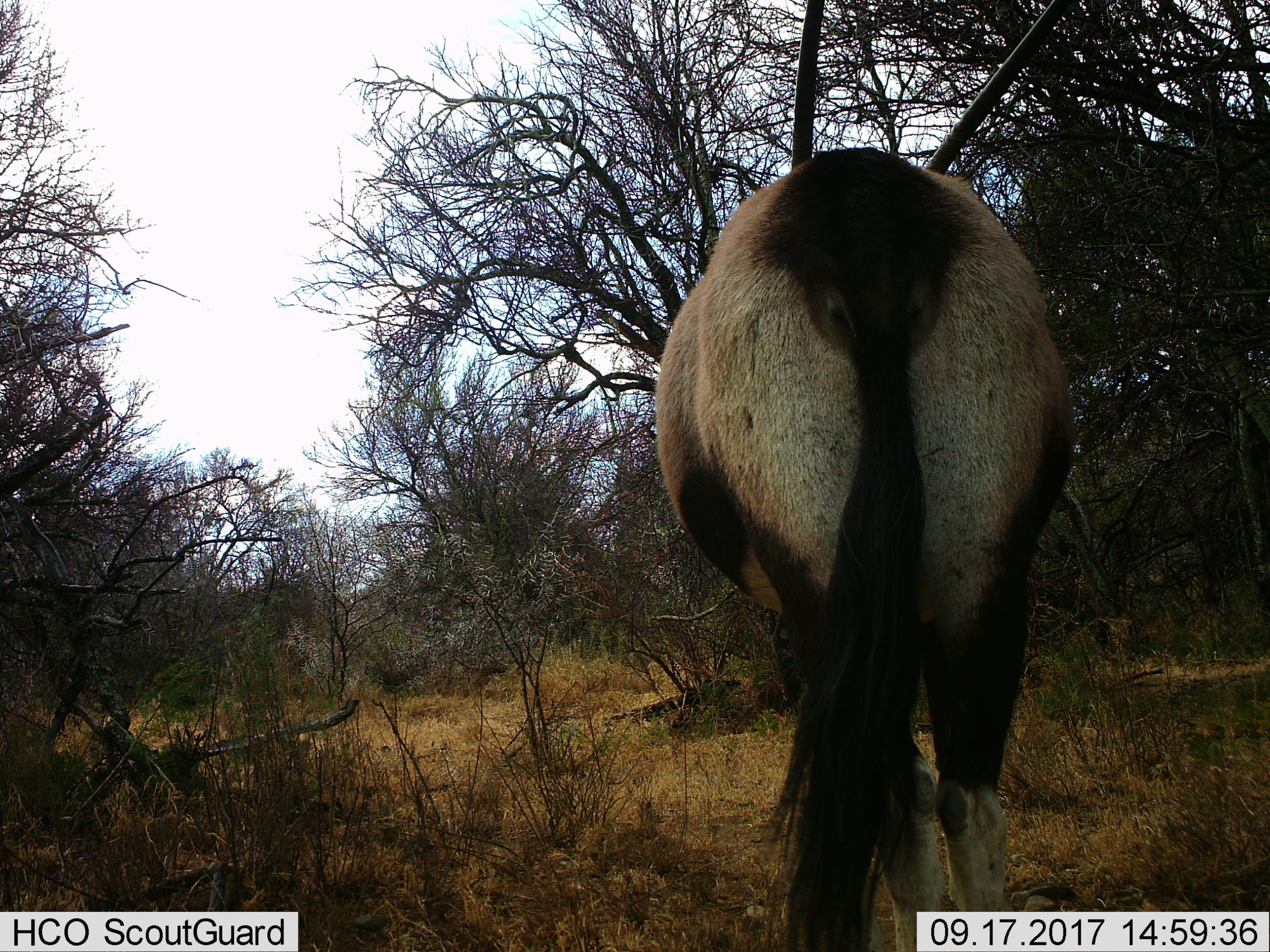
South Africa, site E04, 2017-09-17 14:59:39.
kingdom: Animalia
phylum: Chordata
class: Mammalia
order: Artiodactyla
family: Bovidae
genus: Oryx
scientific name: Oryx gazella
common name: gemsbok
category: gemsbokoryx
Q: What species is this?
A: Gemsbokoryx (gemsbok) (Oryx gazella).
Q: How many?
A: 1.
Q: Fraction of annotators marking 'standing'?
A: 50%.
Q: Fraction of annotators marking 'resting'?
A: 0%.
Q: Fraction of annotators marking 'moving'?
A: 50%.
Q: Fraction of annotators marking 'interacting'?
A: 0%.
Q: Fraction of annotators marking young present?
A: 0%.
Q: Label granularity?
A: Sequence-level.